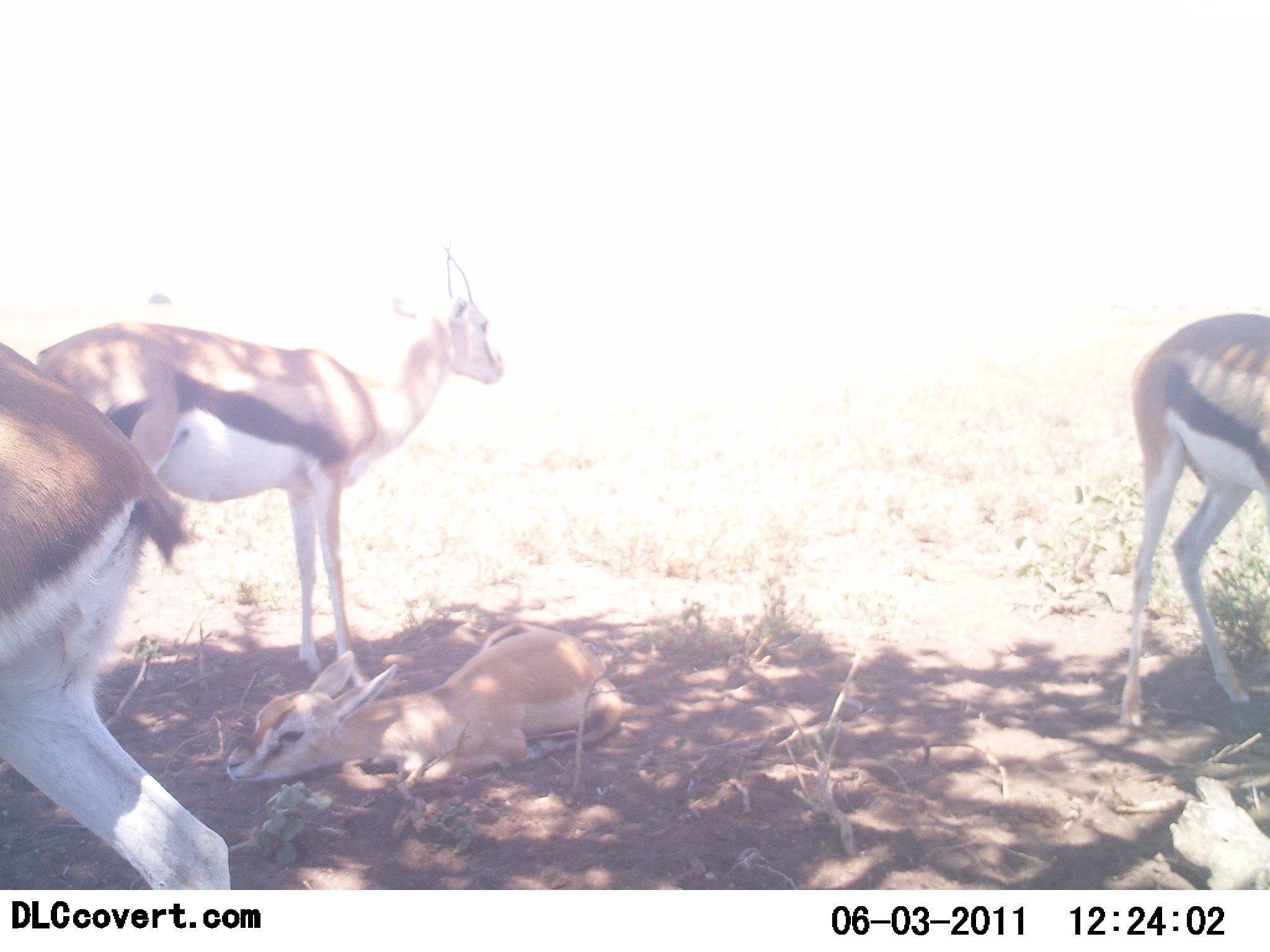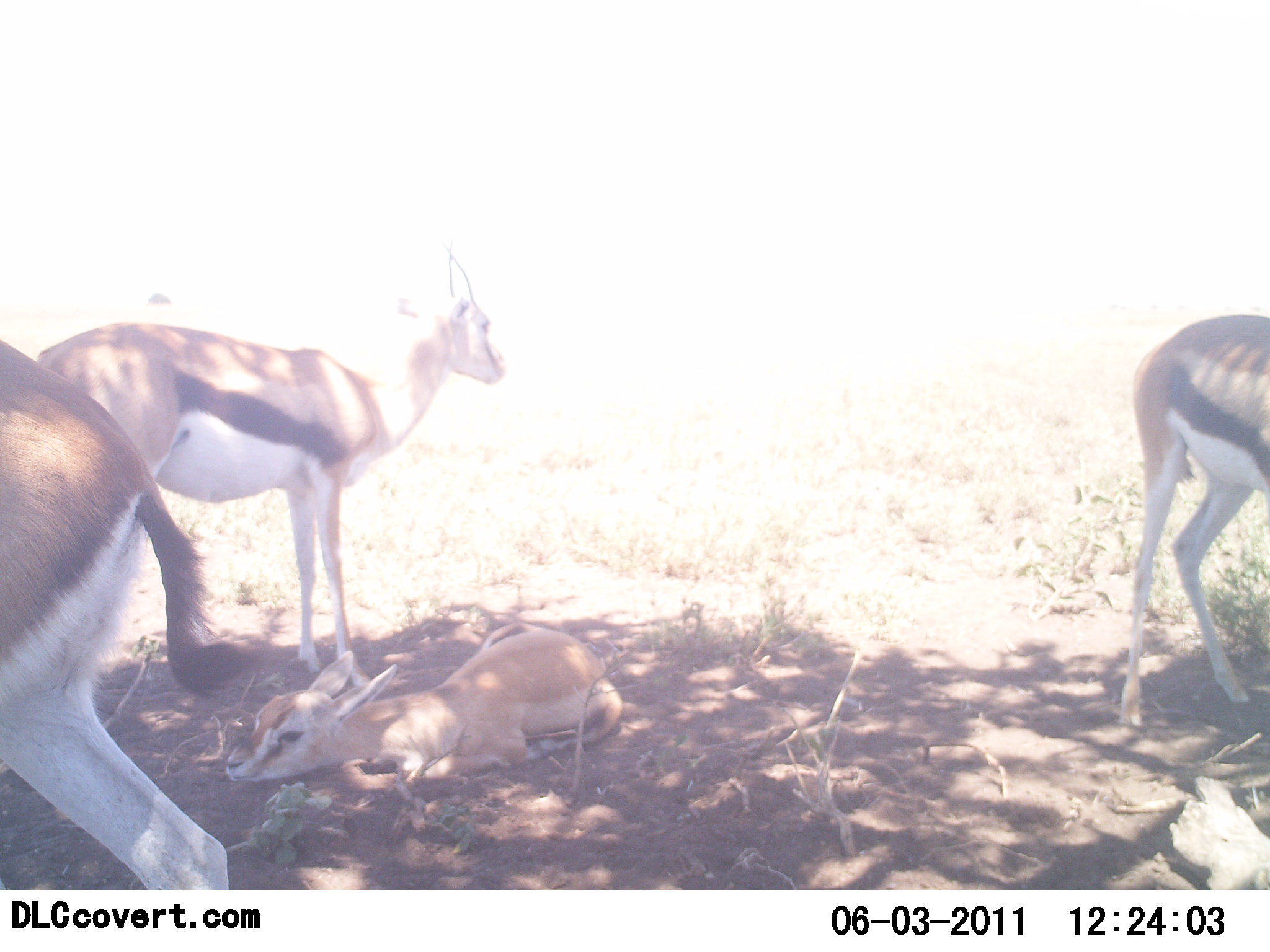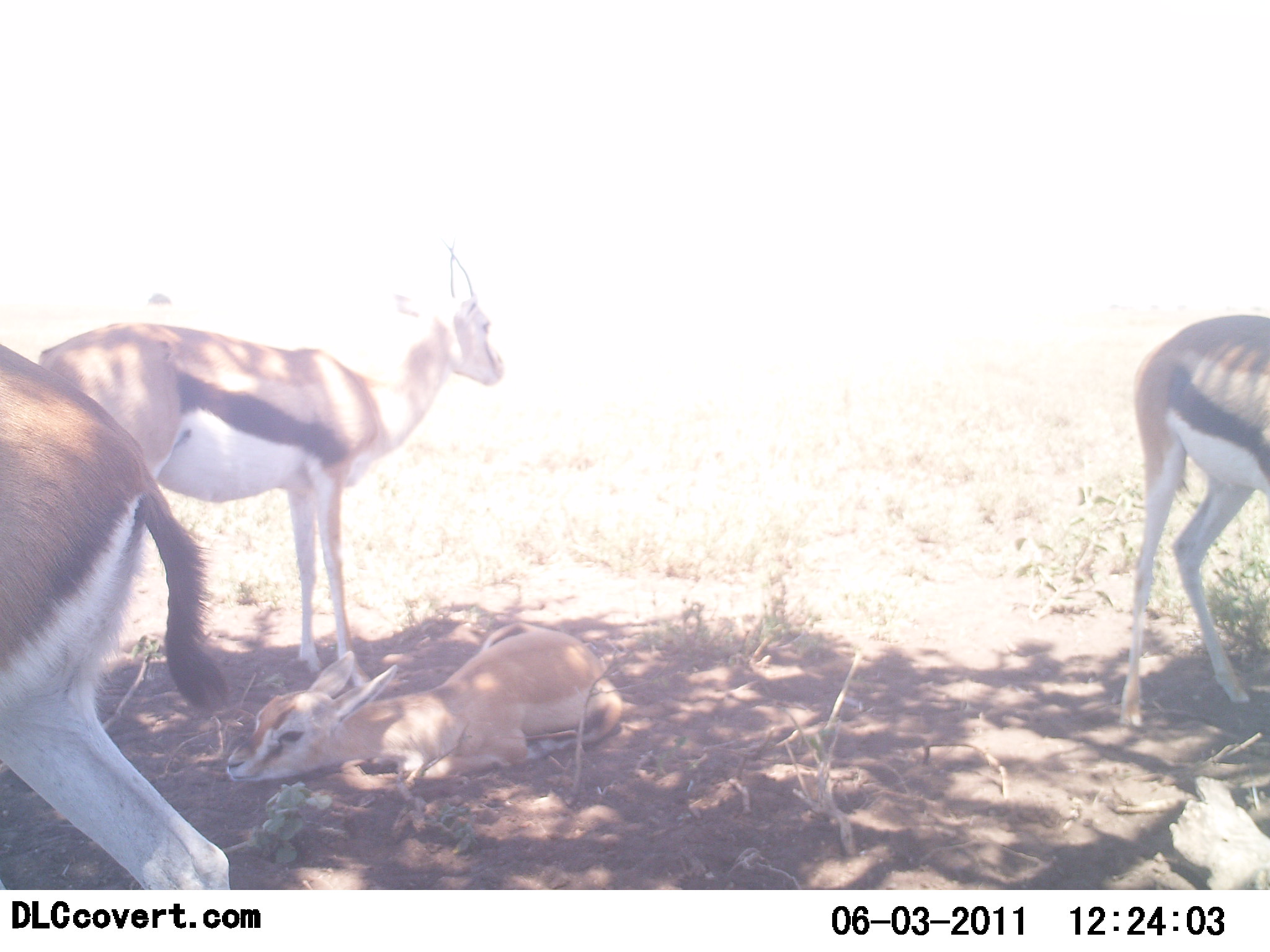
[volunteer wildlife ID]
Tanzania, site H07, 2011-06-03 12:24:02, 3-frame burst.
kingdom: Animalia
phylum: Chordata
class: Mammalia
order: Artiodactyla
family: Bovidae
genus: Eudorcas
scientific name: Eudorcas thomsonii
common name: thomson's gazelle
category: gazellethomsons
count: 4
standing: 93%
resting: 100%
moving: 0%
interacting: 0%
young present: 79%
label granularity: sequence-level